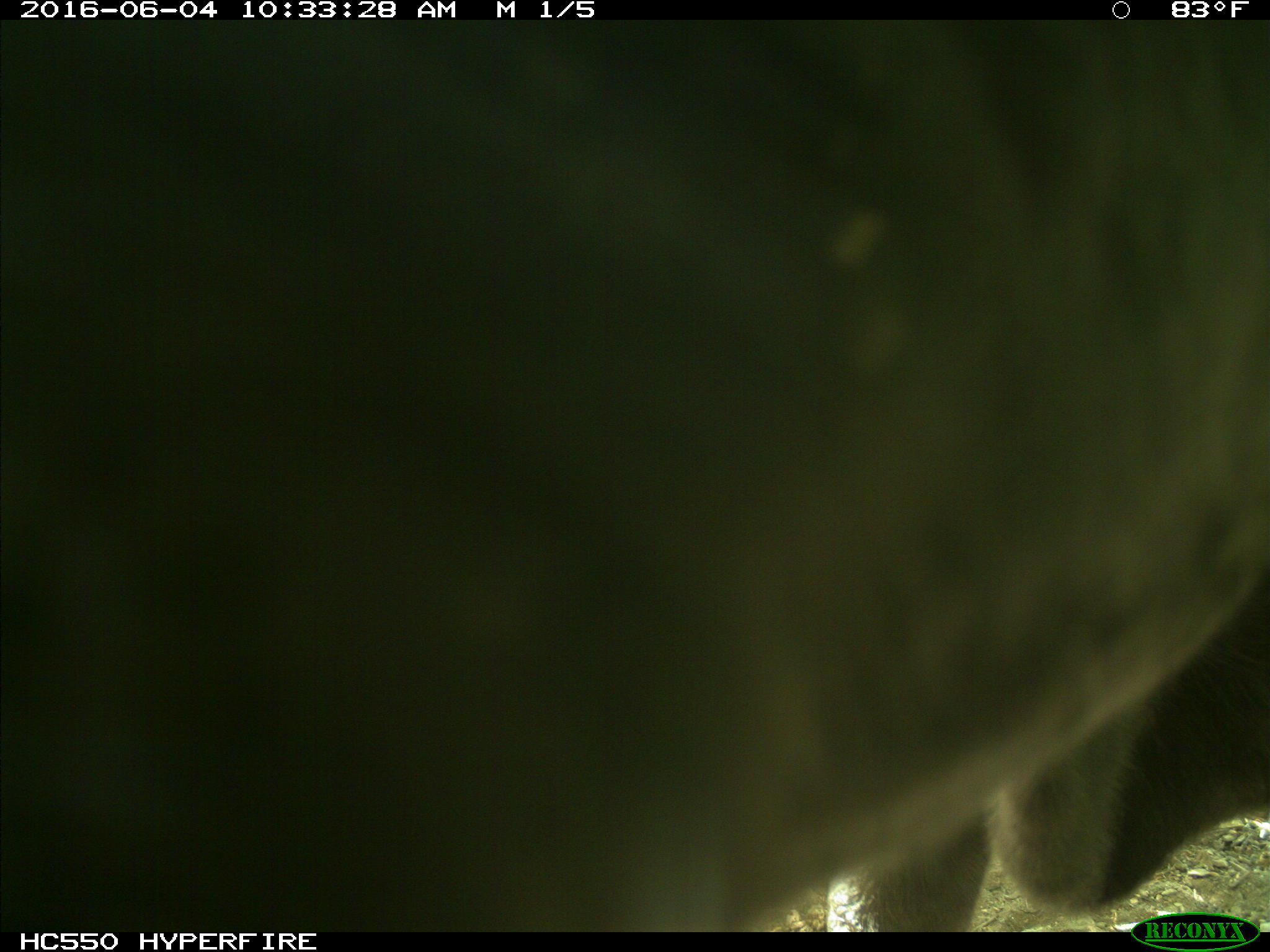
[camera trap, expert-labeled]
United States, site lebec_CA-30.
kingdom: Animalia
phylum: Chordata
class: Mammalia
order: Artiodactyla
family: Bovidae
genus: Bos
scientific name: Bos taurus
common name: domestic cow